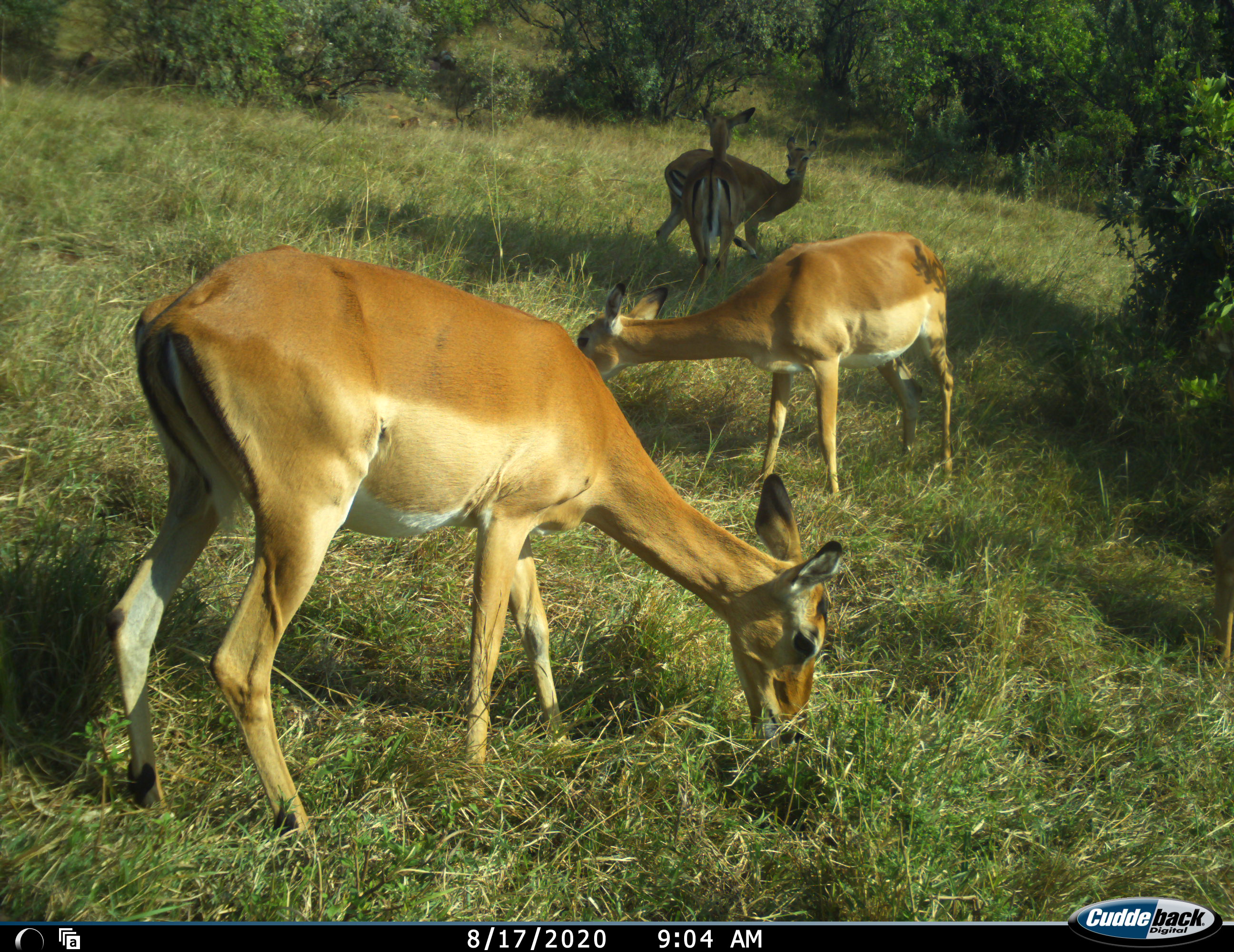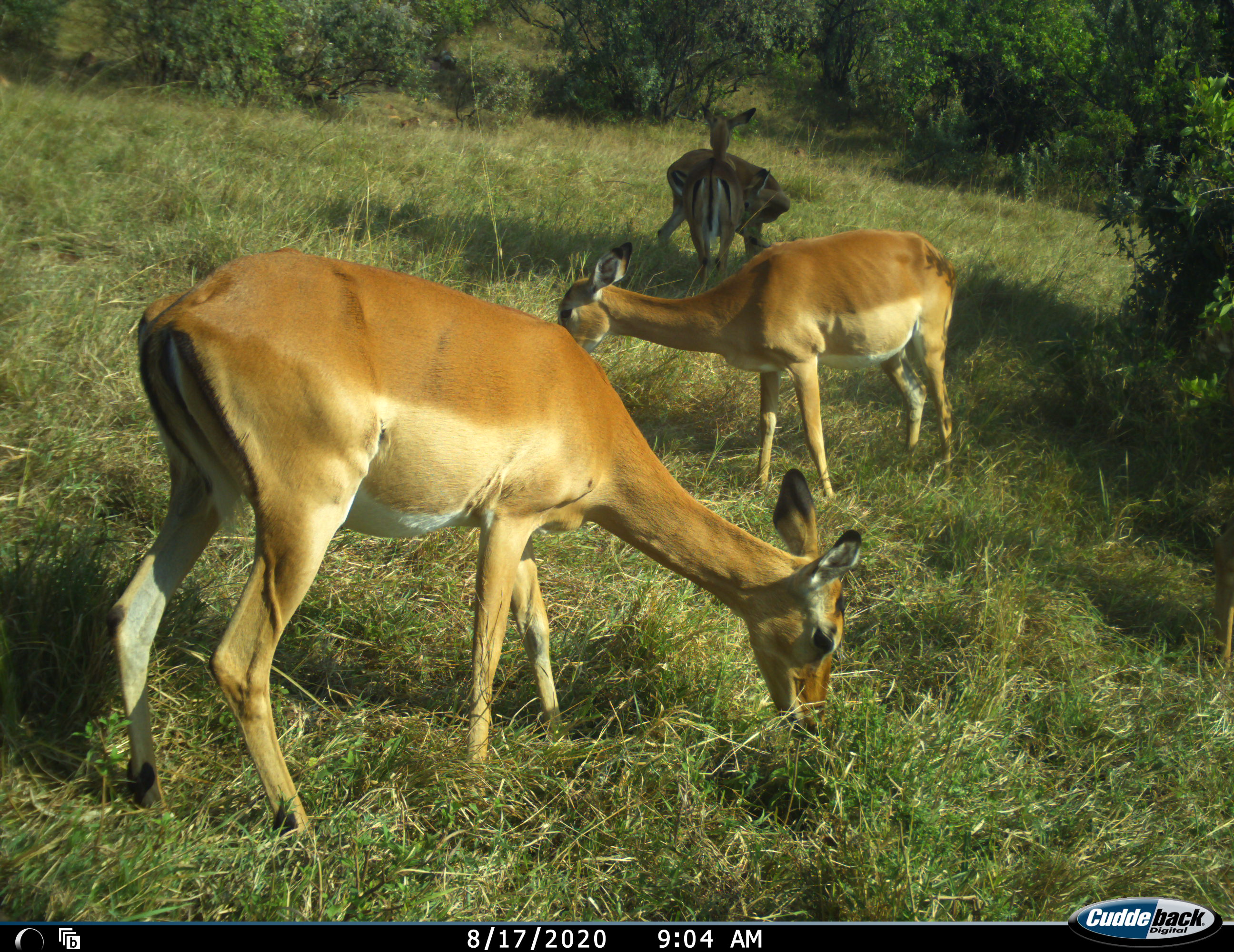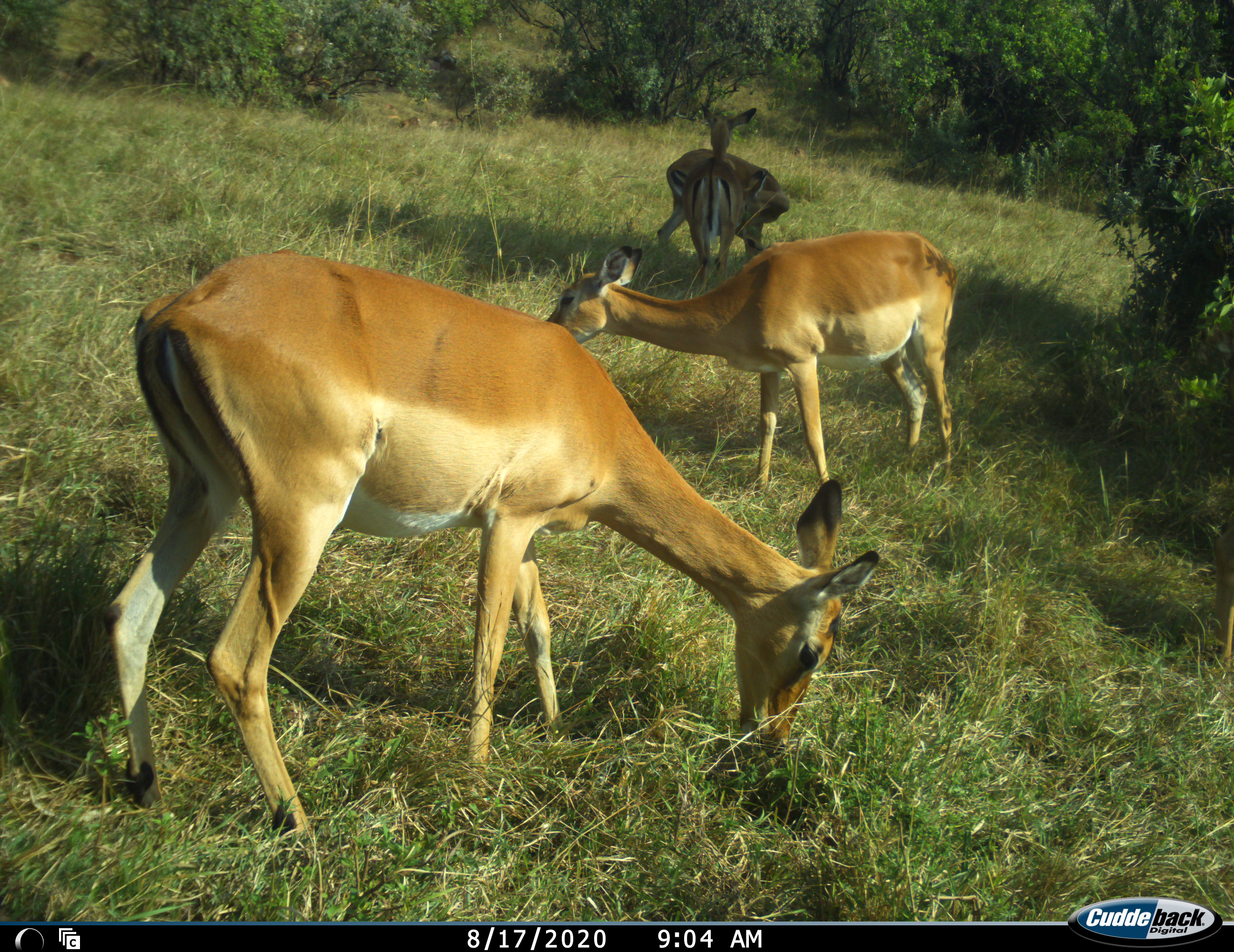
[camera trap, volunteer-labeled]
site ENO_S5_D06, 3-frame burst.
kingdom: Animalia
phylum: Chordata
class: Mammalia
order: Artiodactyla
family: Bovidae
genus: Aepyceros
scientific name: Aepyceros melampus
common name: impala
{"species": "impala (Aepyceros melampus)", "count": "4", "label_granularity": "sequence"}